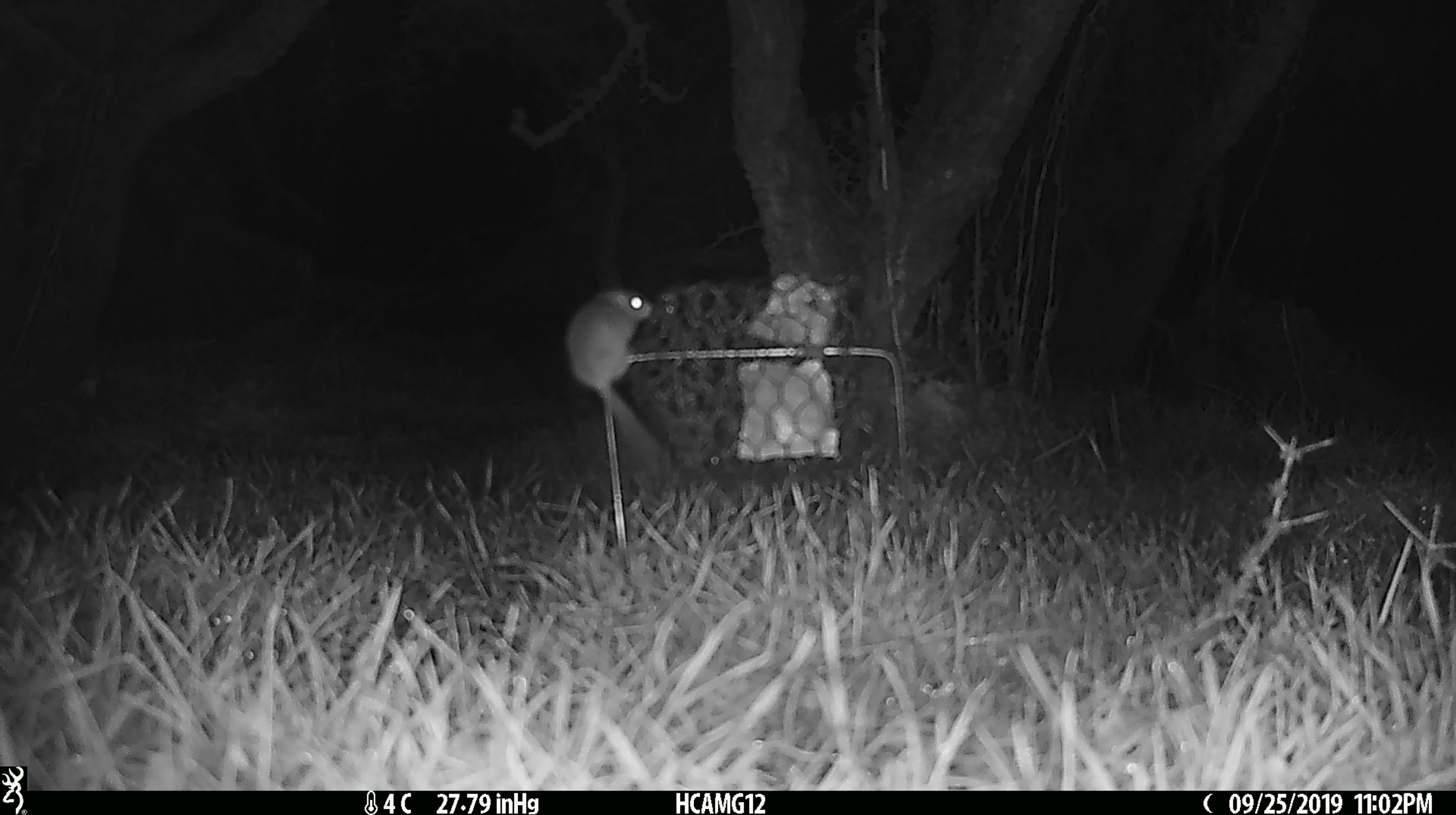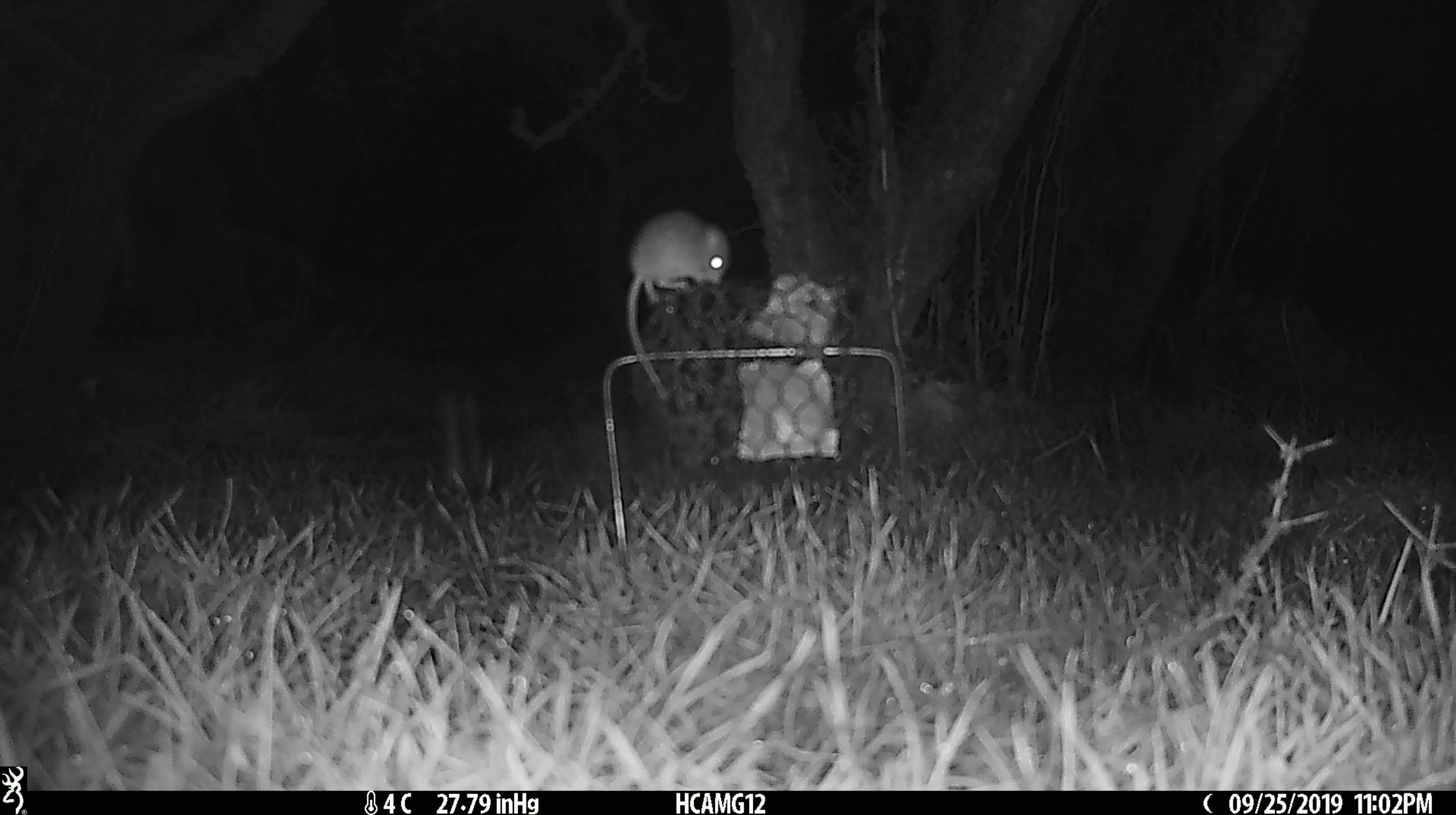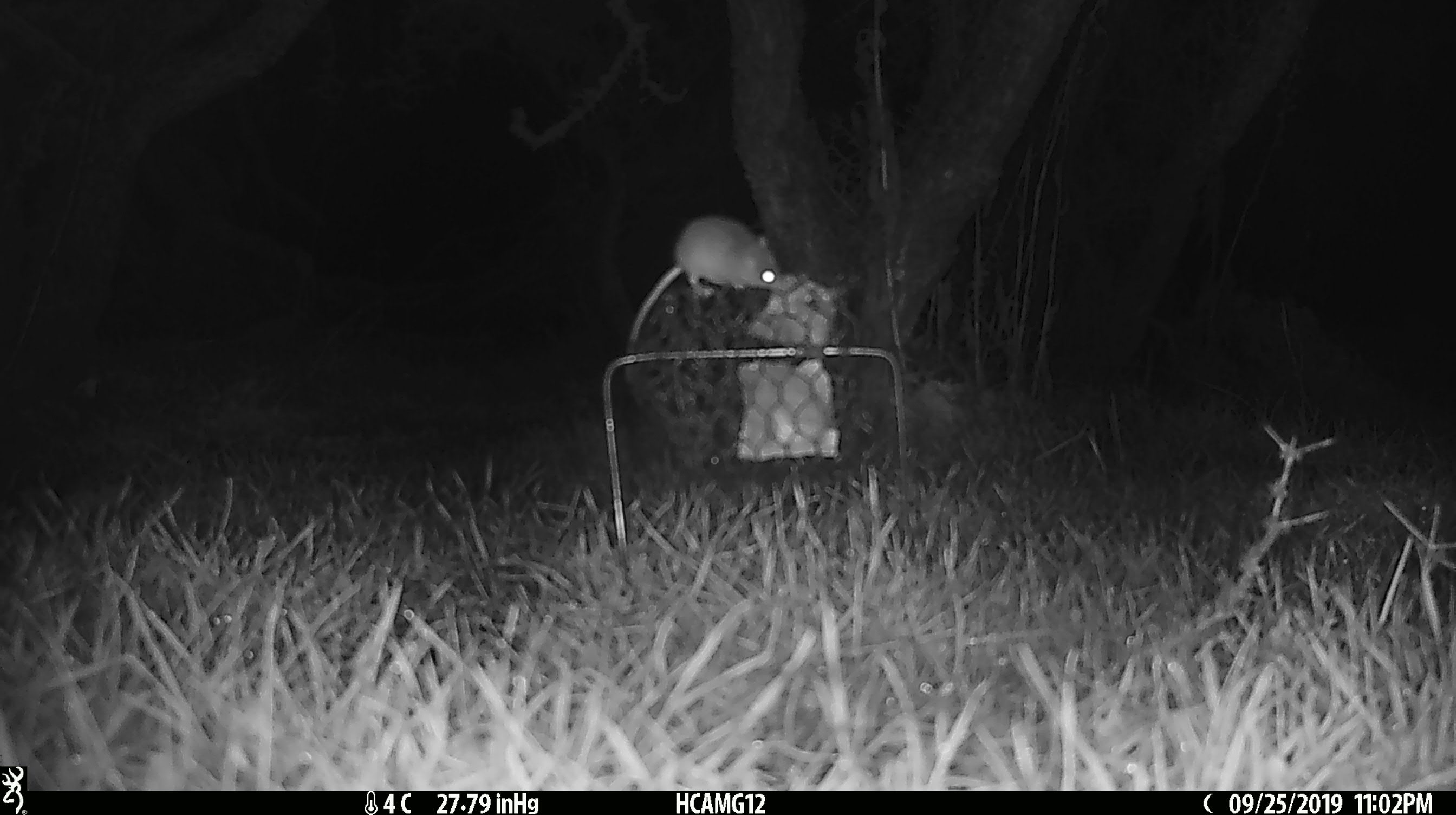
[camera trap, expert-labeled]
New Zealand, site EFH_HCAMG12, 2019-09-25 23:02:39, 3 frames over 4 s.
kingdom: Animalia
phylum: Chordata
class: Mammalia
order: Rodentia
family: Muridae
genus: Mus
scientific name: Mus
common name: mouse